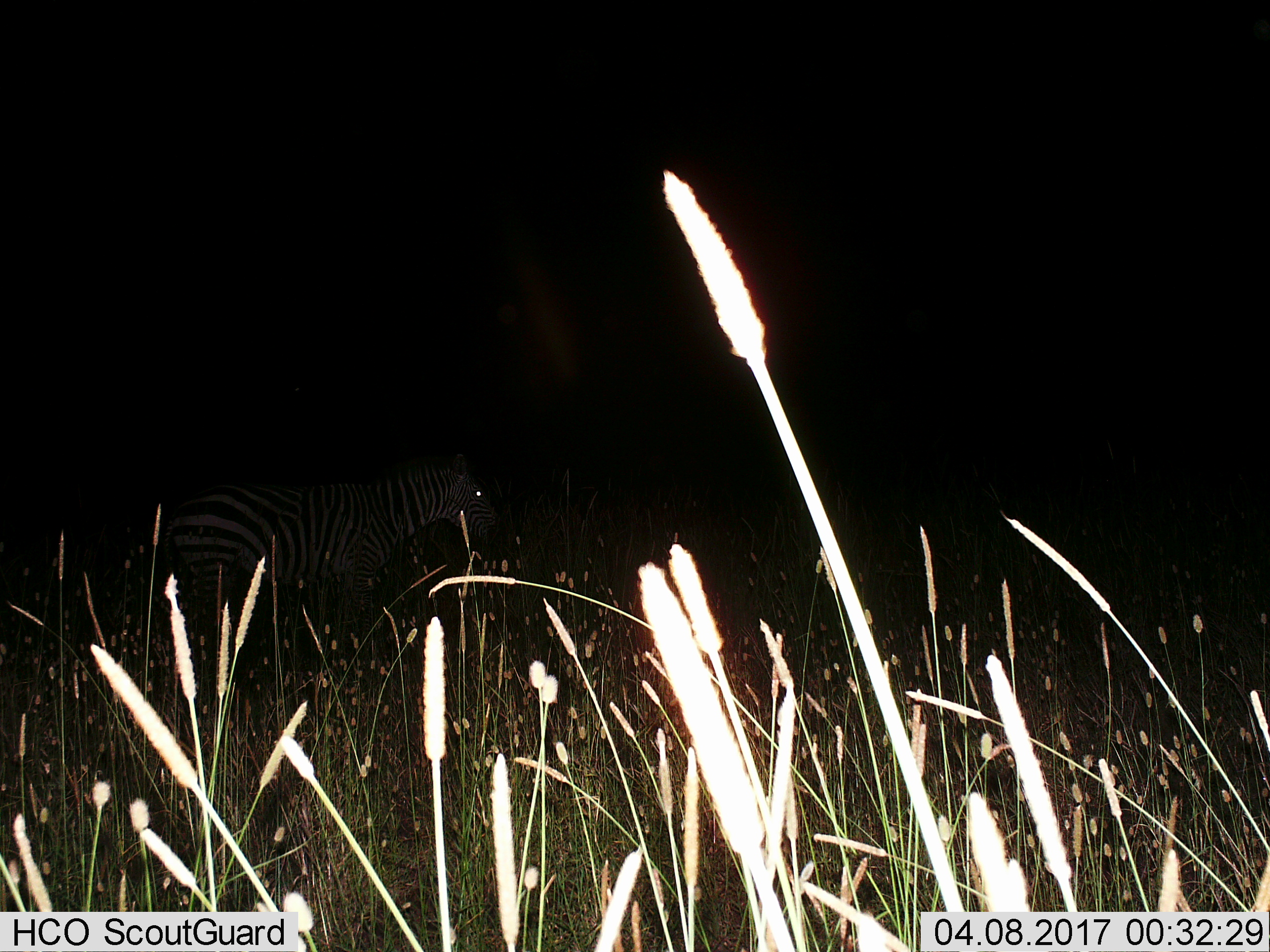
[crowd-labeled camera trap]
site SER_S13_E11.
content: unidentified animal